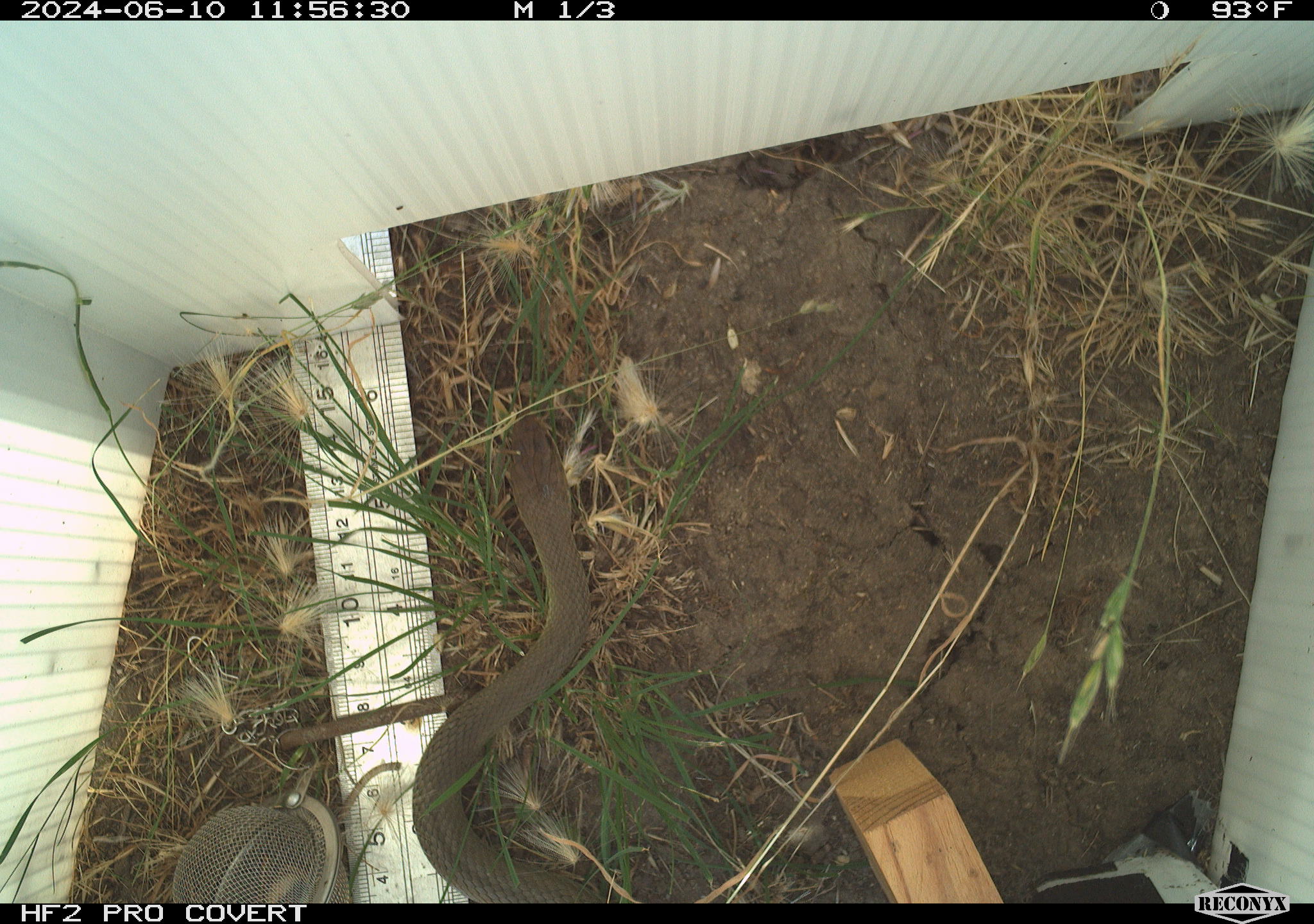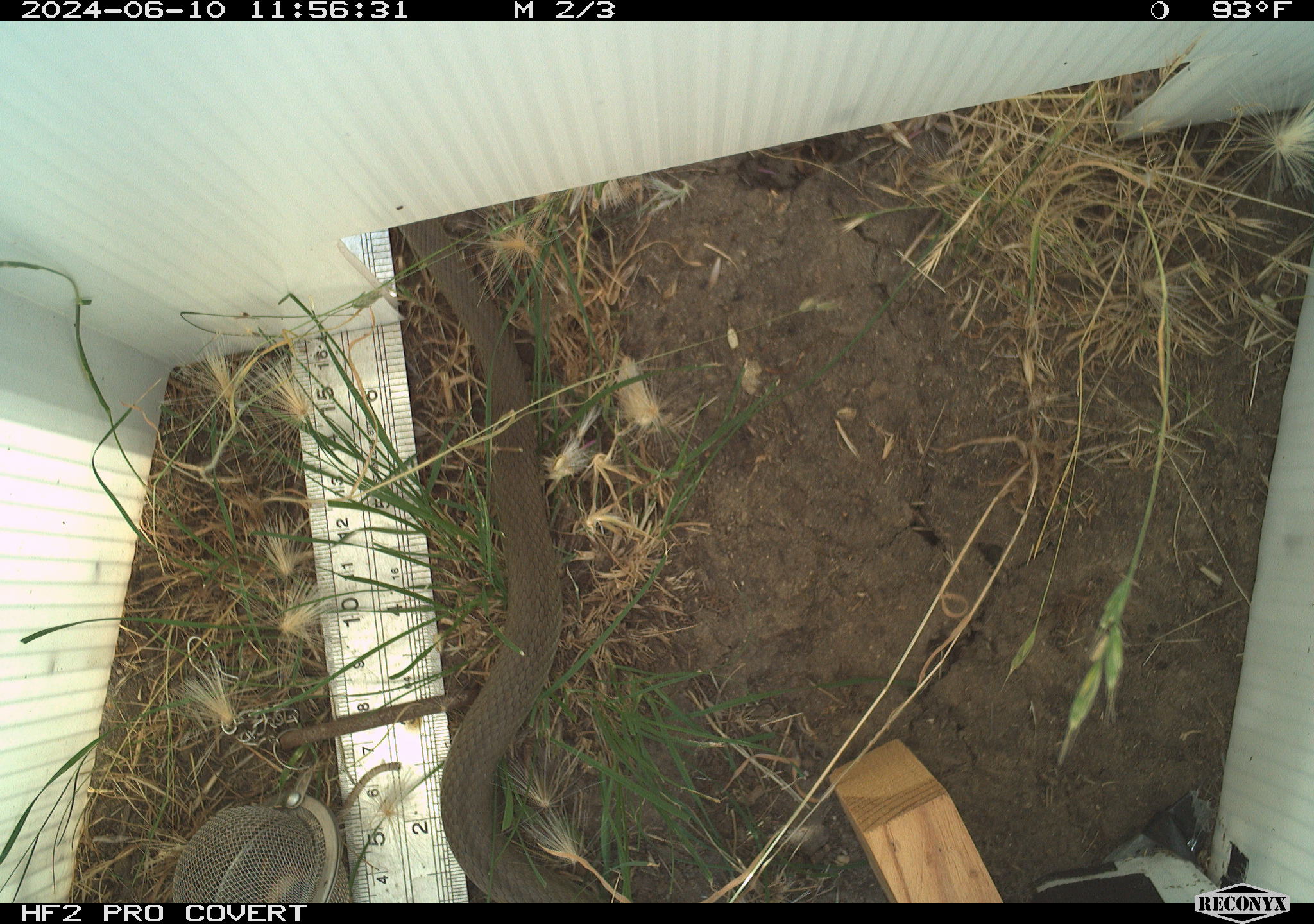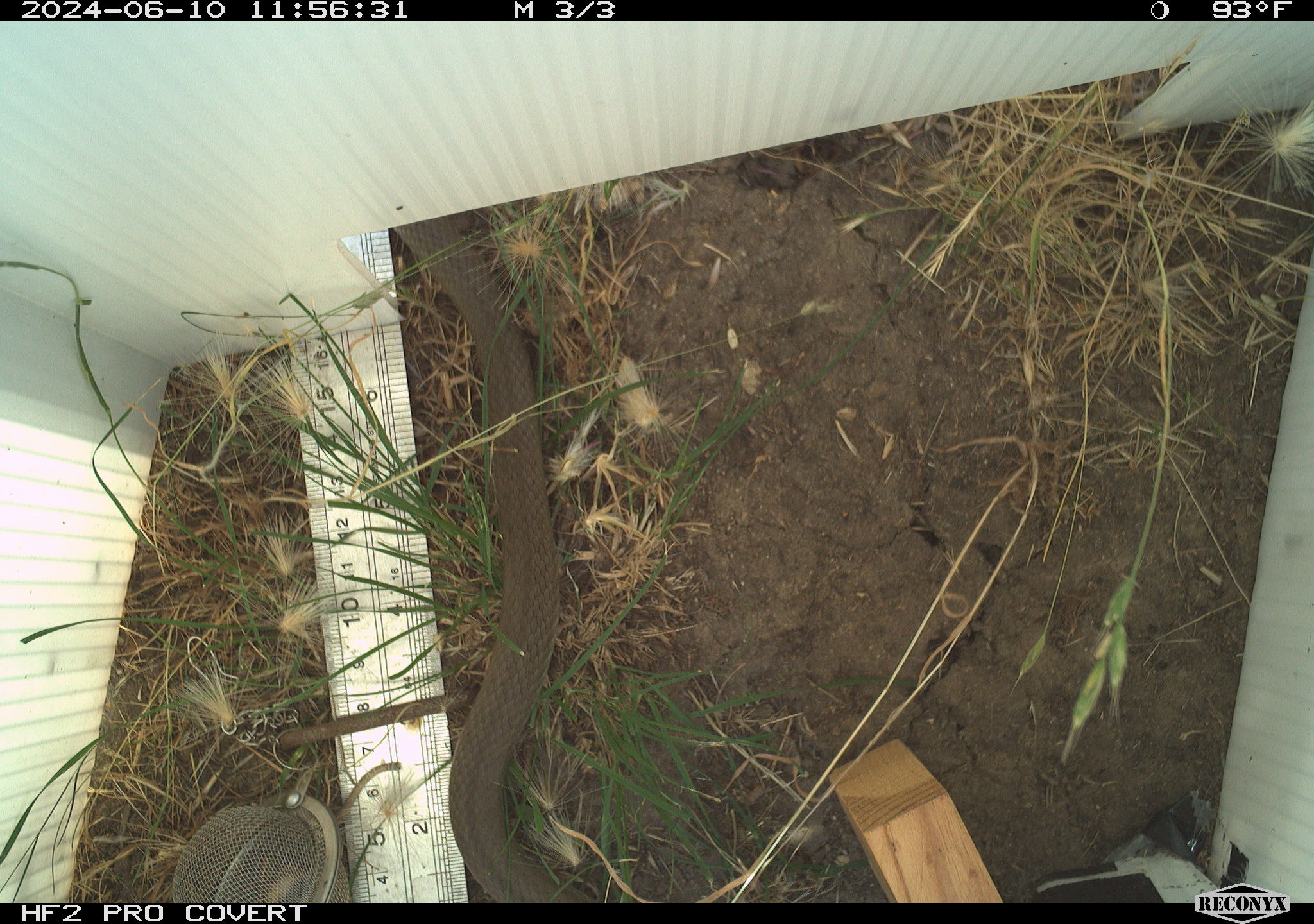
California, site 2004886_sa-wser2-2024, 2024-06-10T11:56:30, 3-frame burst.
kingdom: Animalia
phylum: Chordata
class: Reptilia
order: Squamata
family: Colubridae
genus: Coluber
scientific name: Coluber constrictor mormon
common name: western yellow-bellied racer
Western yellow-bellied racer (Coluber constrictor mormon).